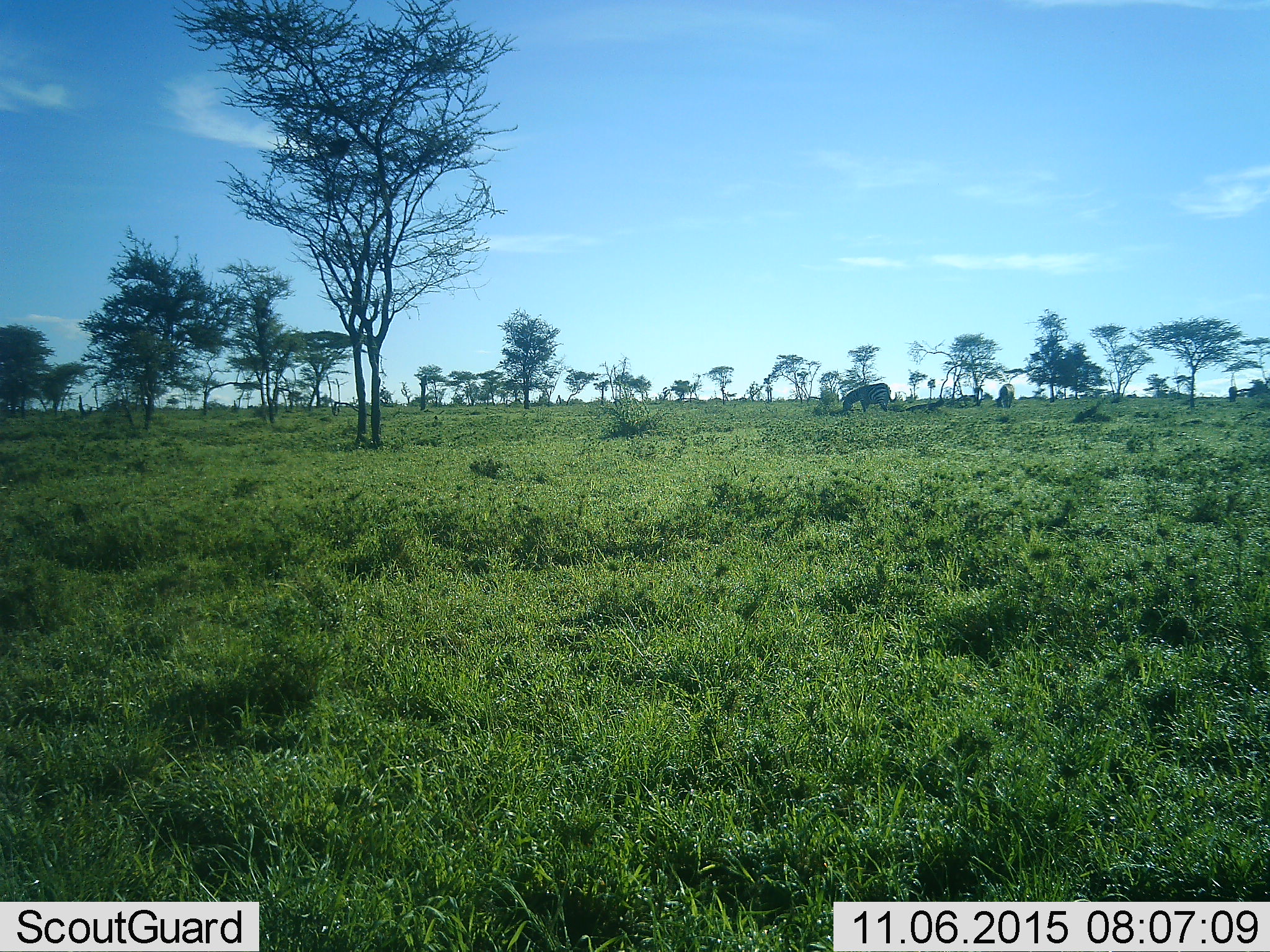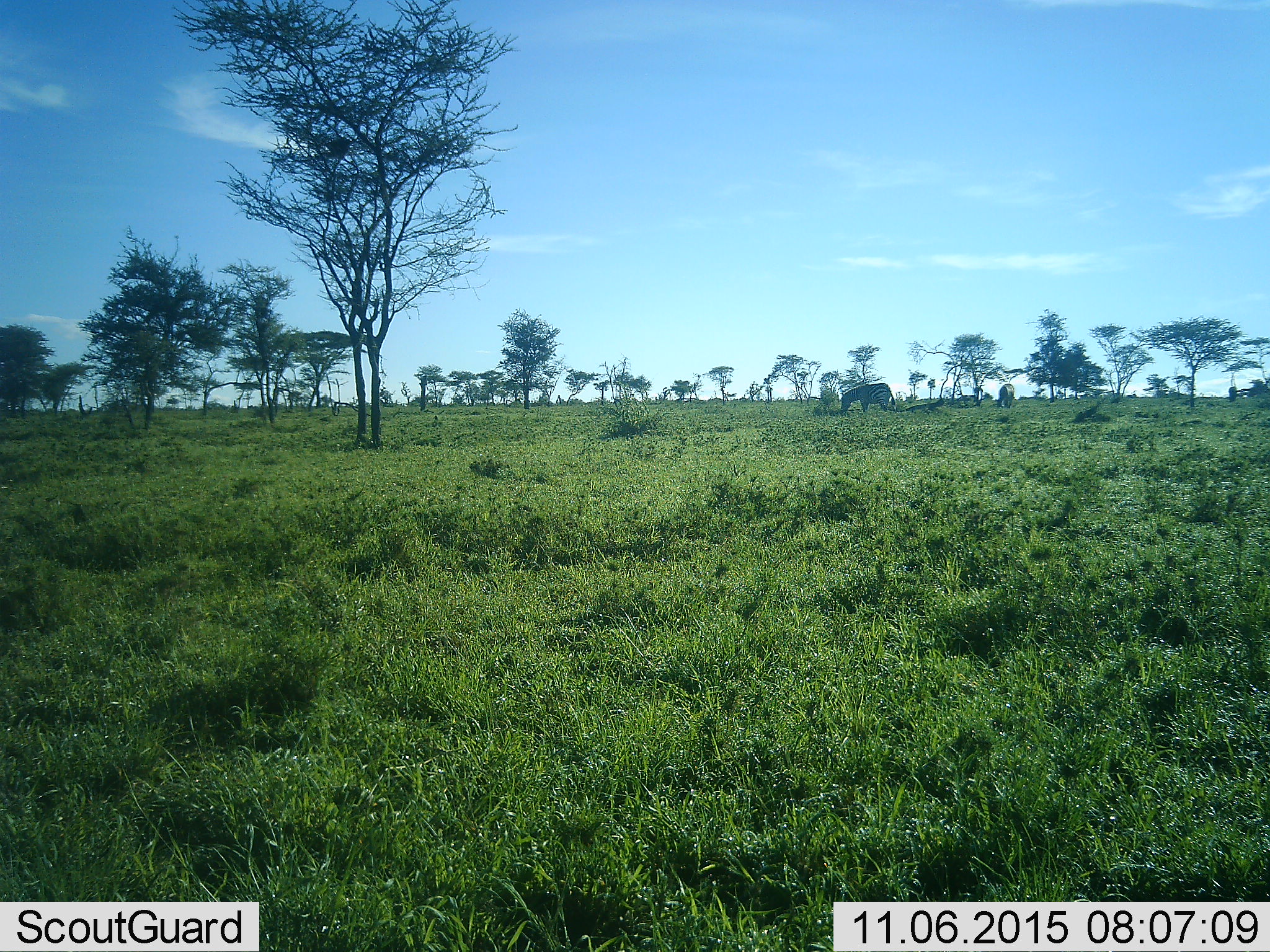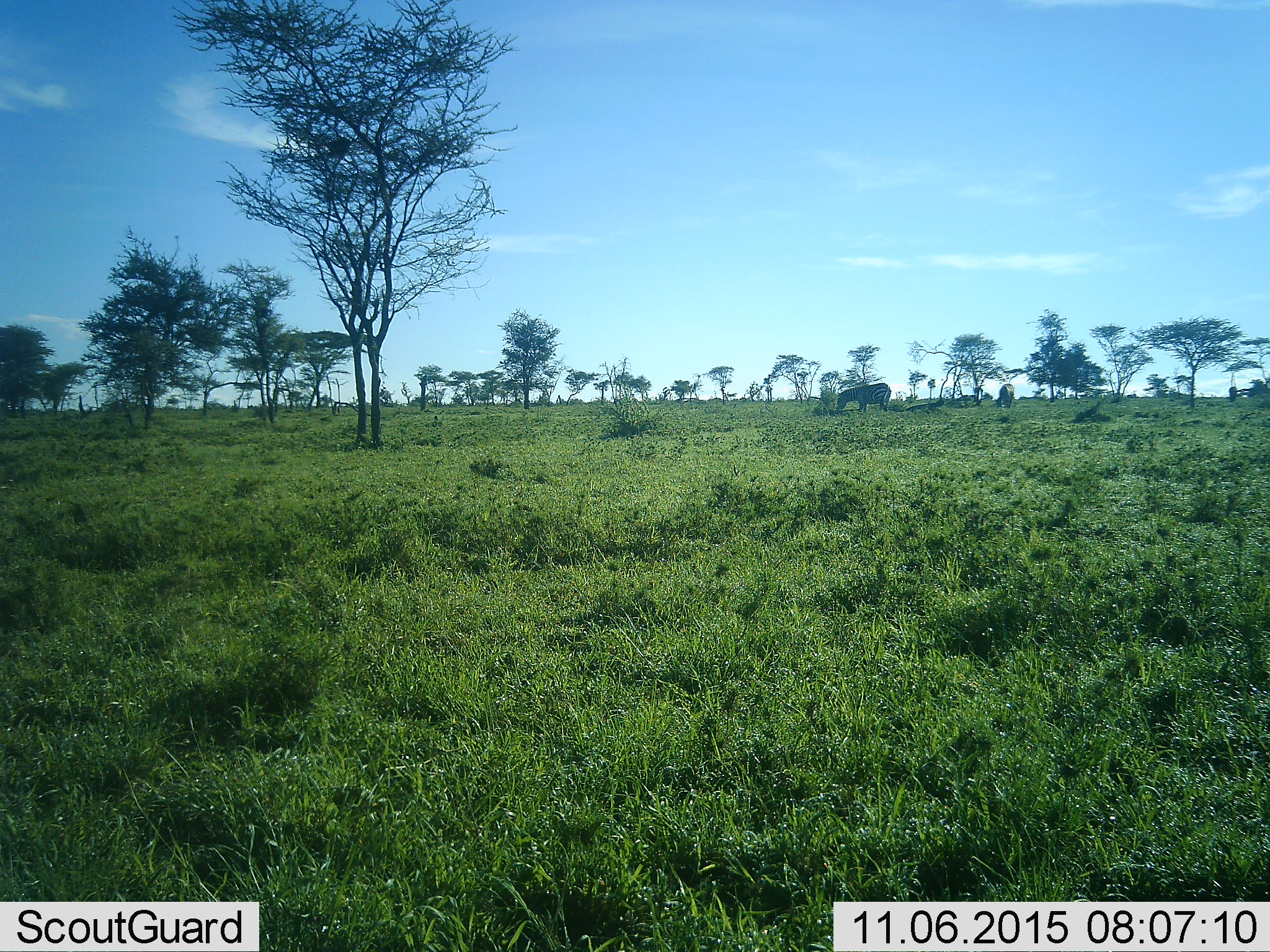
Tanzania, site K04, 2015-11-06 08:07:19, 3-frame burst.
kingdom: Animalia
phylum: Chordata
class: Mammalia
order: Perissodactyla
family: Equidae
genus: Equus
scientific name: Equus quagga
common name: plains zebra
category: zebra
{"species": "zebra (plains zebra) (Equus quagga)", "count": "2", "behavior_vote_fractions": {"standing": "71%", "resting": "0%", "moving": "14%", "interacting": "0%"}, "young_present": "0%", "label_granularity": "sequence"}